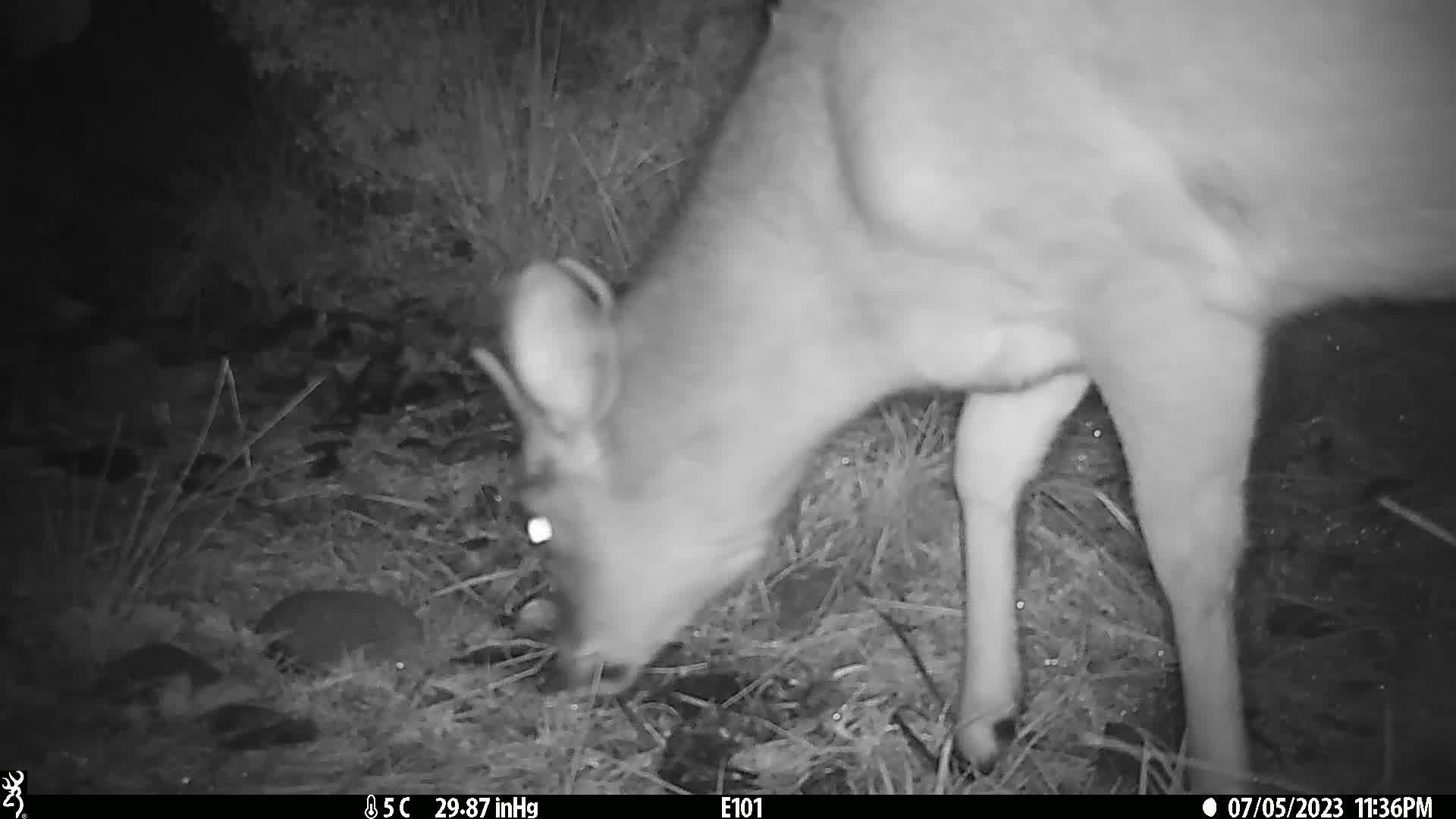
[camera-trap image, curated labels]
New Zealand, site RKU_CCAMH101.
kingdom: Animalia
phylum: Chordata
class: Mammalia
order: Artiodactyla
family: Cervidae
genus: Odocoileus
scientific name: Odocoileus virginianus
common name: white-tailed deer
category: white tailed deer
White tailed deer (white-tailed deer) (Odocoileus virginianus).